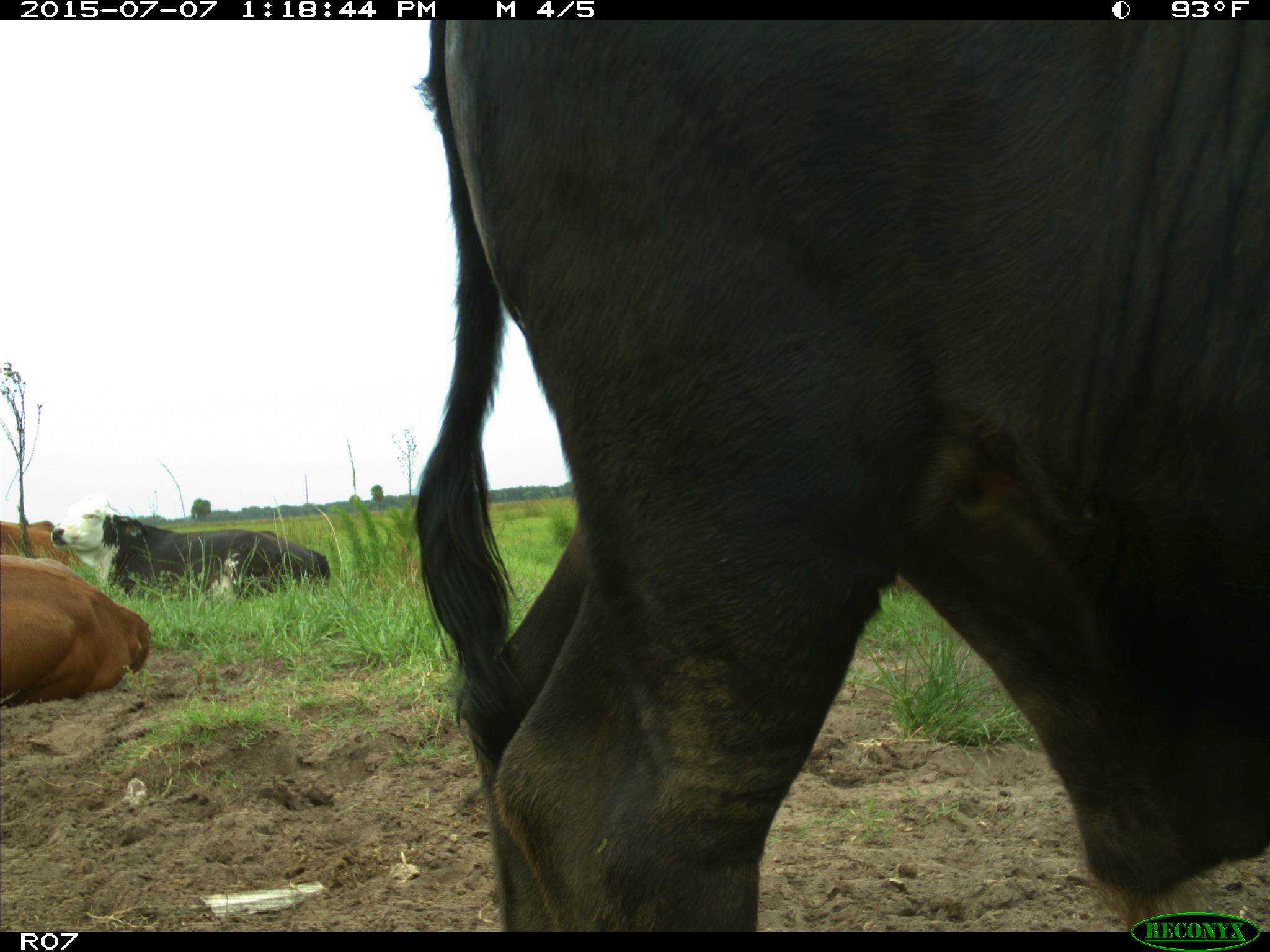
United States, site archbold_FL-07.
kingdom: Animalia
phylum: Chordata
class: Mammalia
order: Artiodactyla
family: Bovidae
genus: Bos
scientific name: Bos taurus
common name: domestic cow